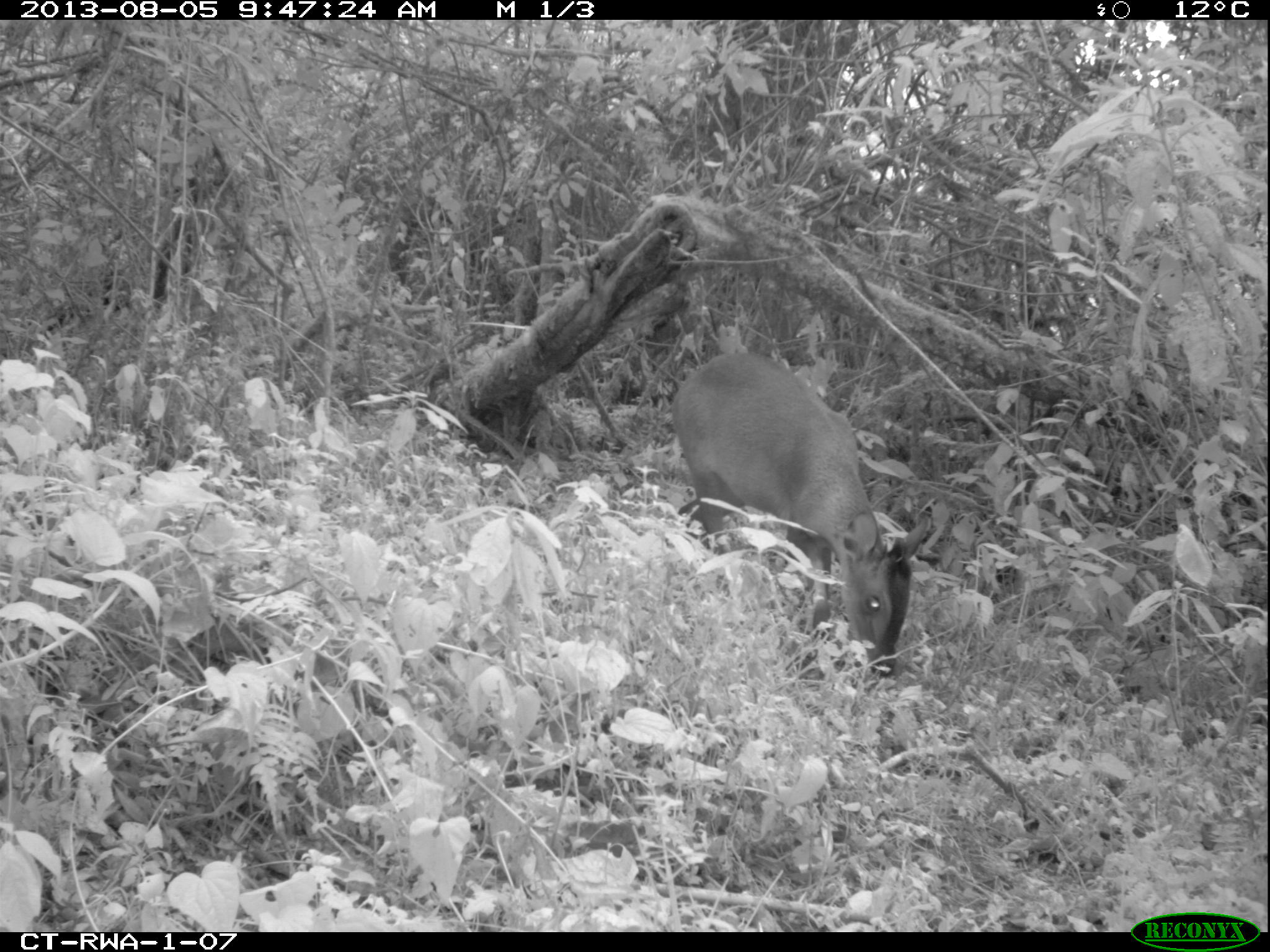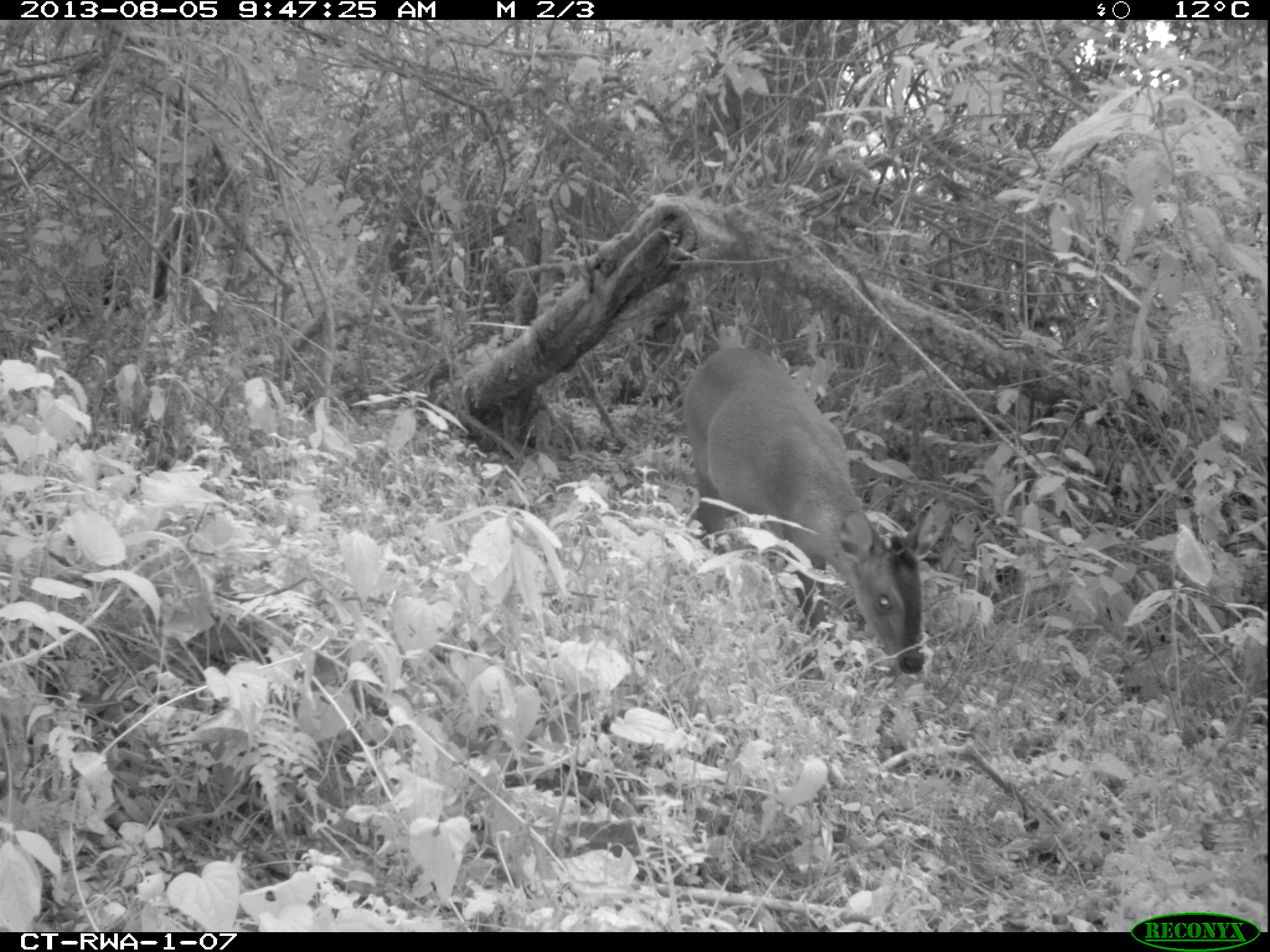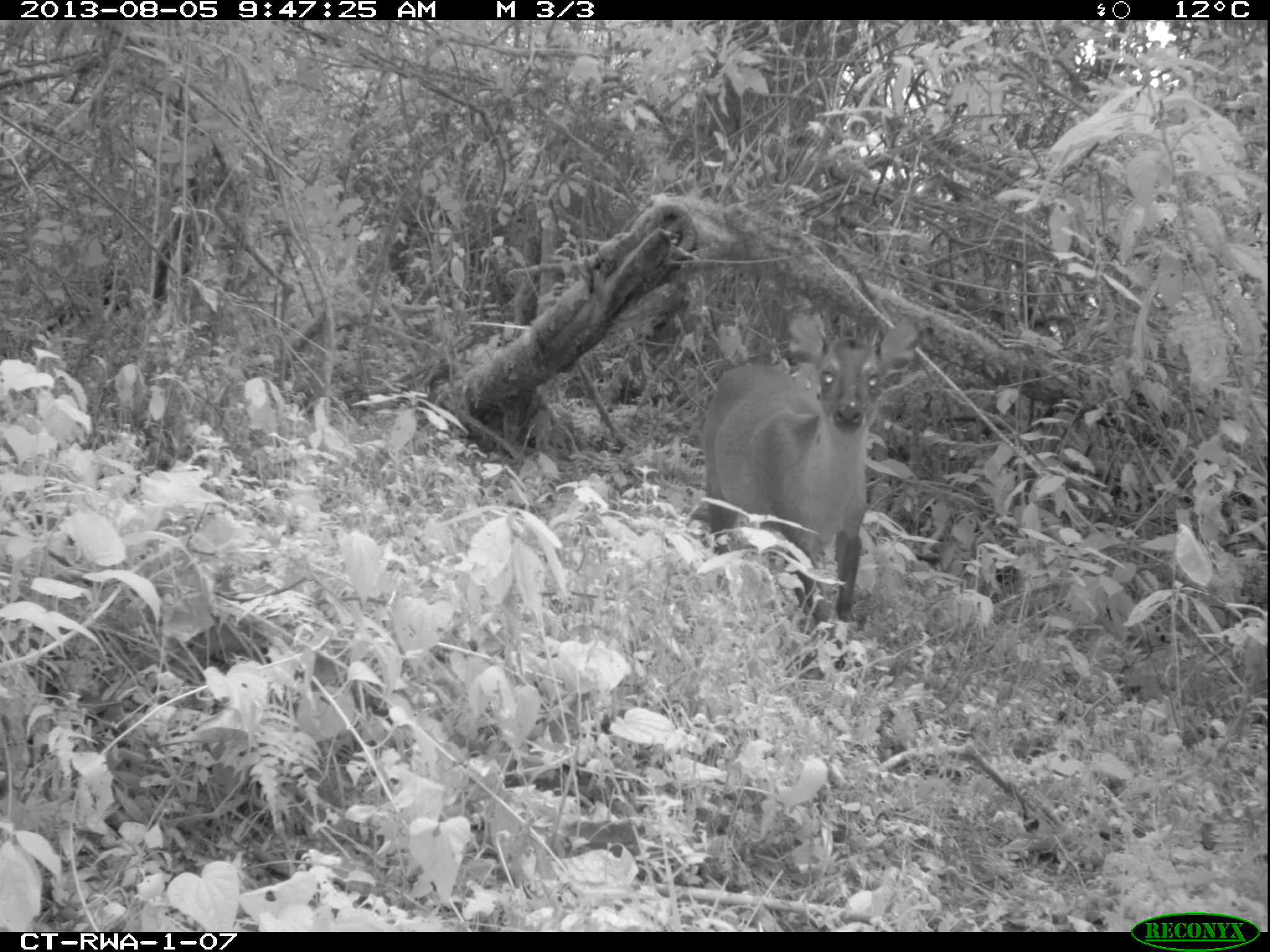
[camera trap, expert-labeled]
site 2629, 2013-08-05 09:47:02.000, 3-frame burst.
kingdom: Animalia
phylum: Chordata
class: Mammalia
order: Artiodactyla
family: Bovidae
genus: Cephalophus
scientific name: Cephalophus nigrifrons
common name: black-fronted duiker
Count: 1.